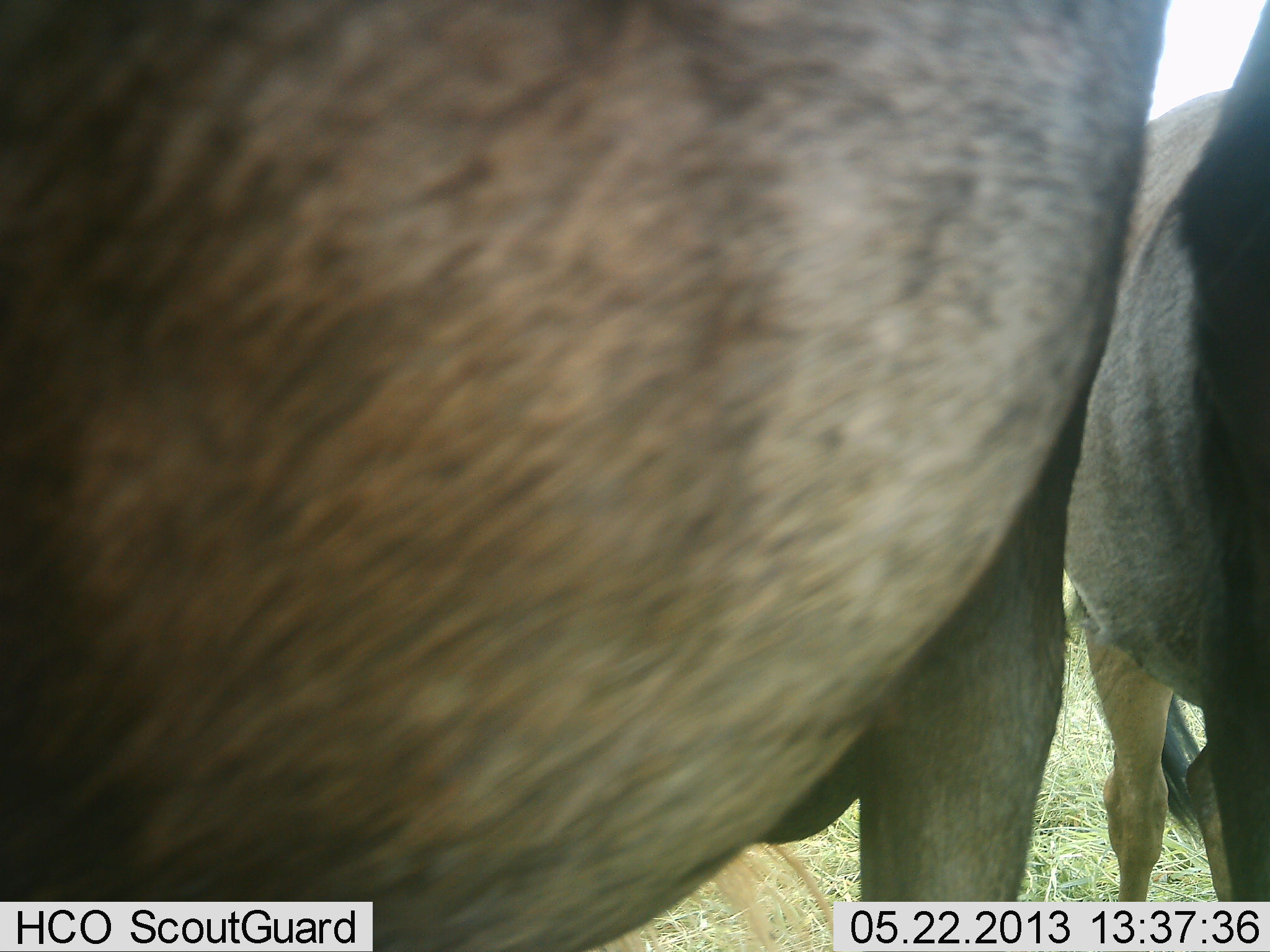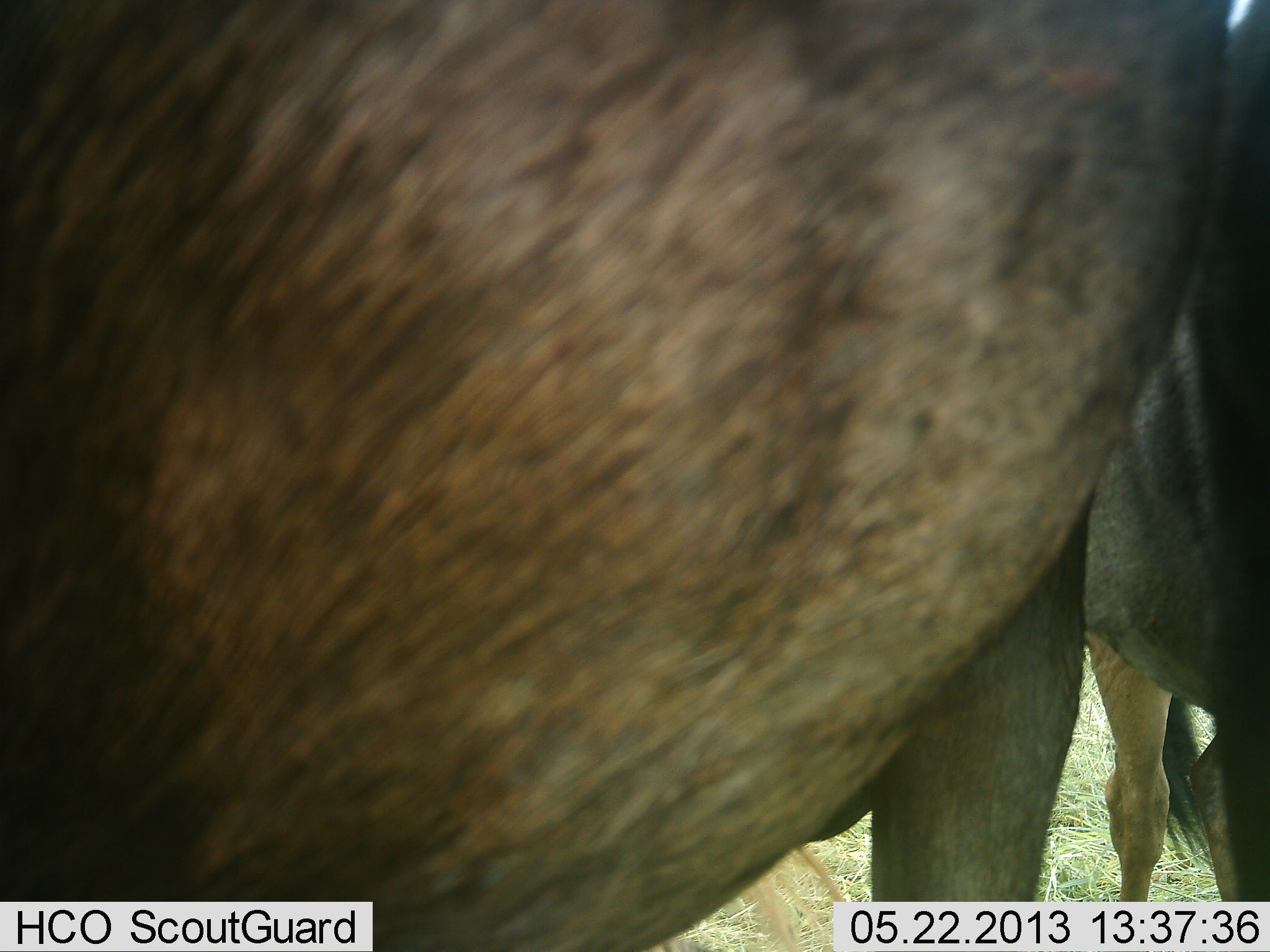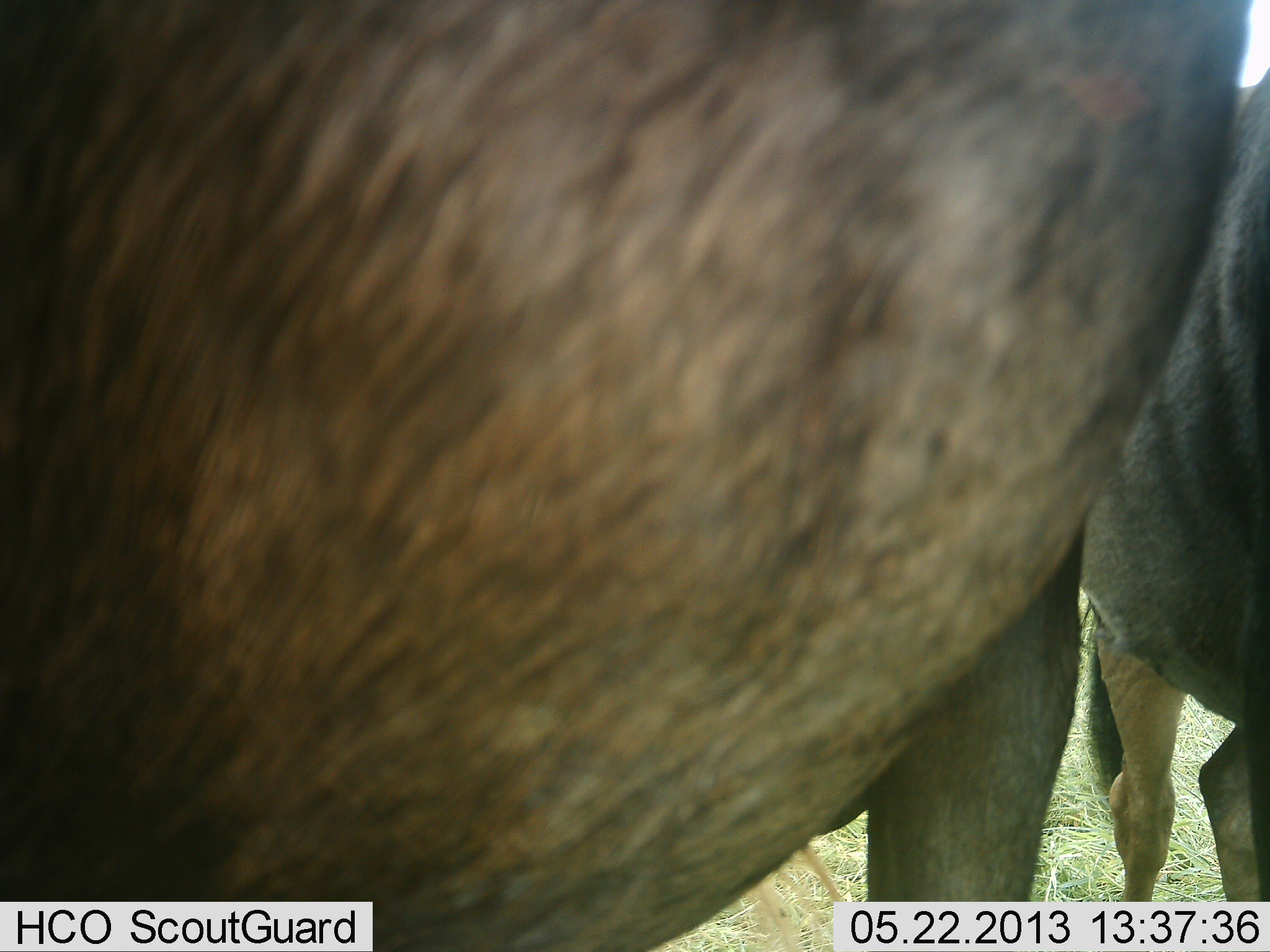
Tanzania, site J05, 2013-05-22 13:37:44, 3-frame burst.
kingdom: Animalia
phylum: Chordata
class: Mammalia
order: Artiodactyla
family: Bovidae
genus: Connochaetes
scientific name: Connochaetes taurinus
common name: blue wildebeest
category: wildebeest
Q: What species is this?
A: Wildebeest (blue wildebeest) (Connochaetes taurinus).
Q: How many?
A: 2.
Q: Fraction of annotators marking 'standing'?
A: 80%.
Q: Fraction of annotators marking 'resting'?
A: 0%.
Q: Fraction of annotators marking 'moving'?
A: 0%.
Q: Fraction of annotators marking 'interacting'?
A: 10%.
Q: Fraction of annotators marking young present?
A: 0%.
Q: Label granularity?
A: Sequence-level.